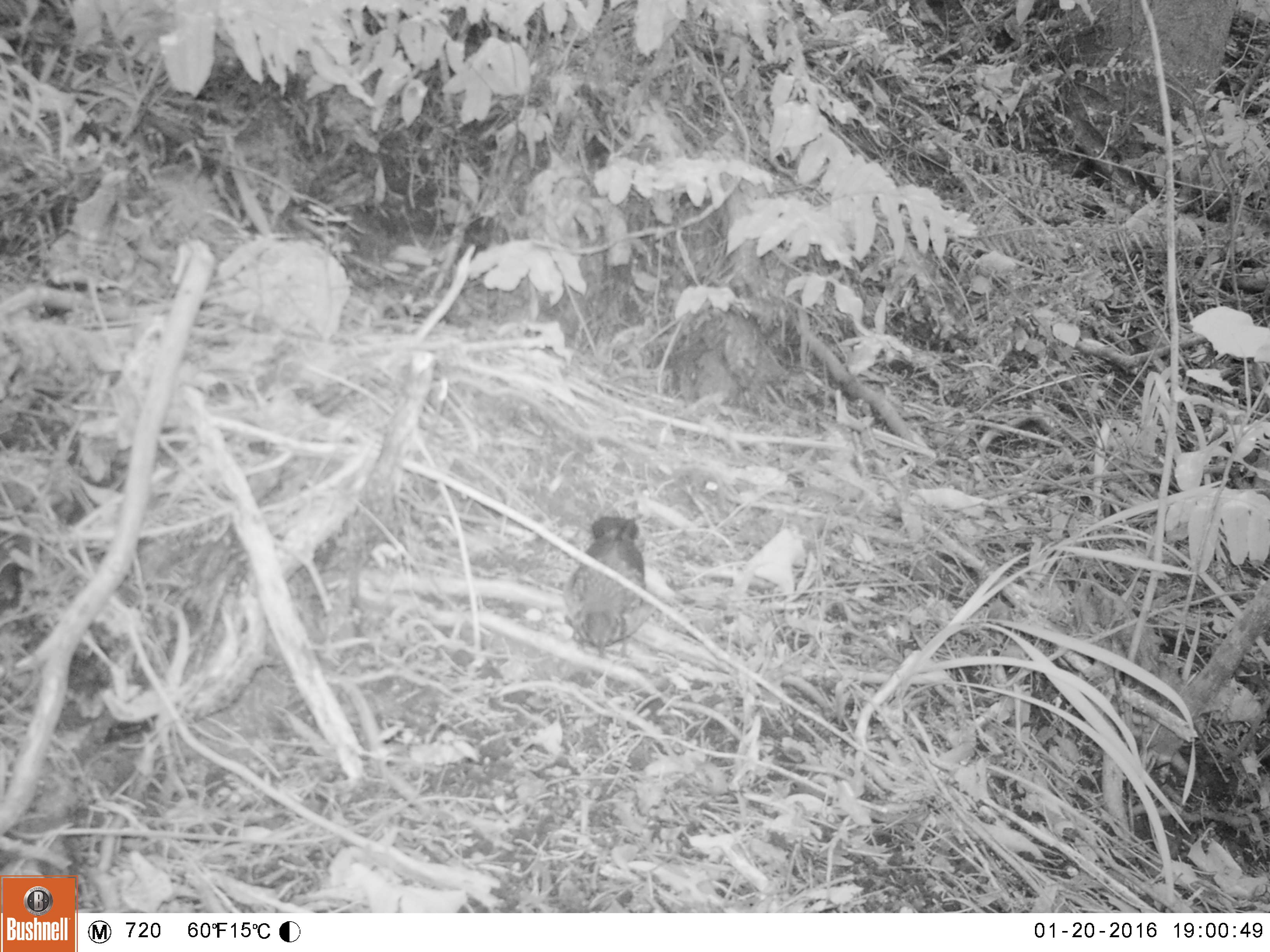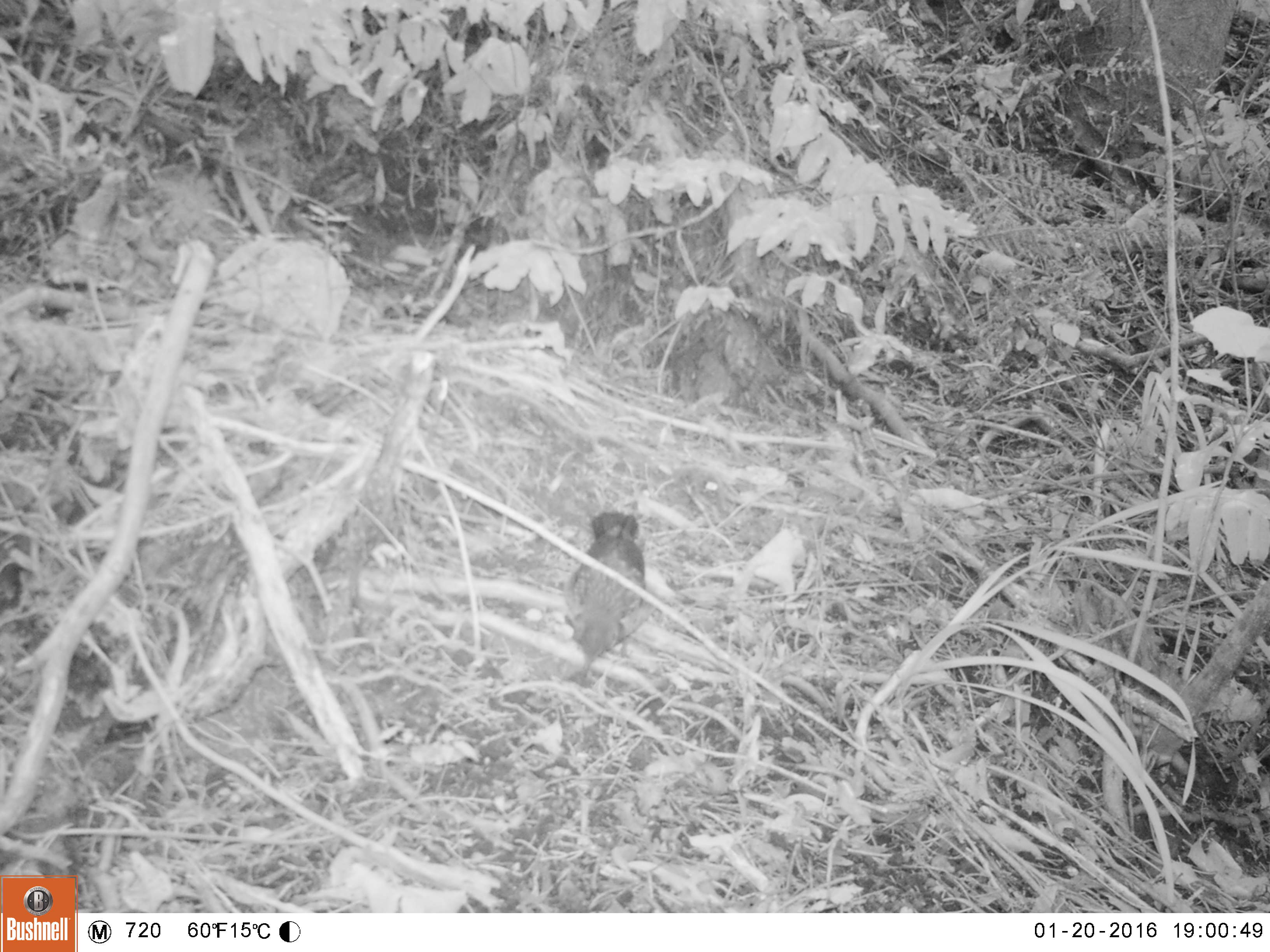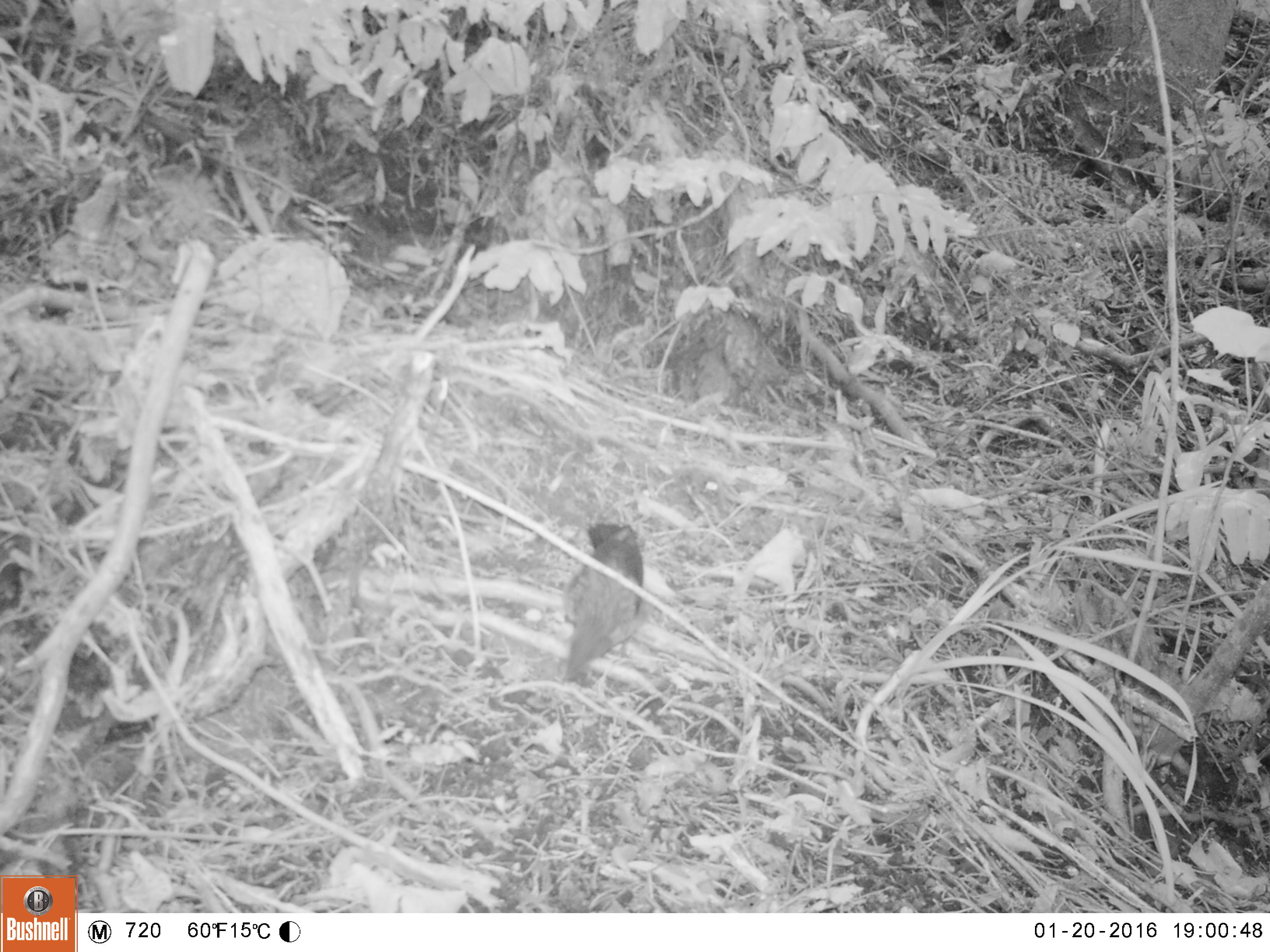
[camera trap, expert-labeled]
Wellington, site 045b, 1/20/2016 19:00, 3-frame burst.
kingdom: Animalia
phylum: Chordata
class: Aves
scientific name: Aves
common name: bird